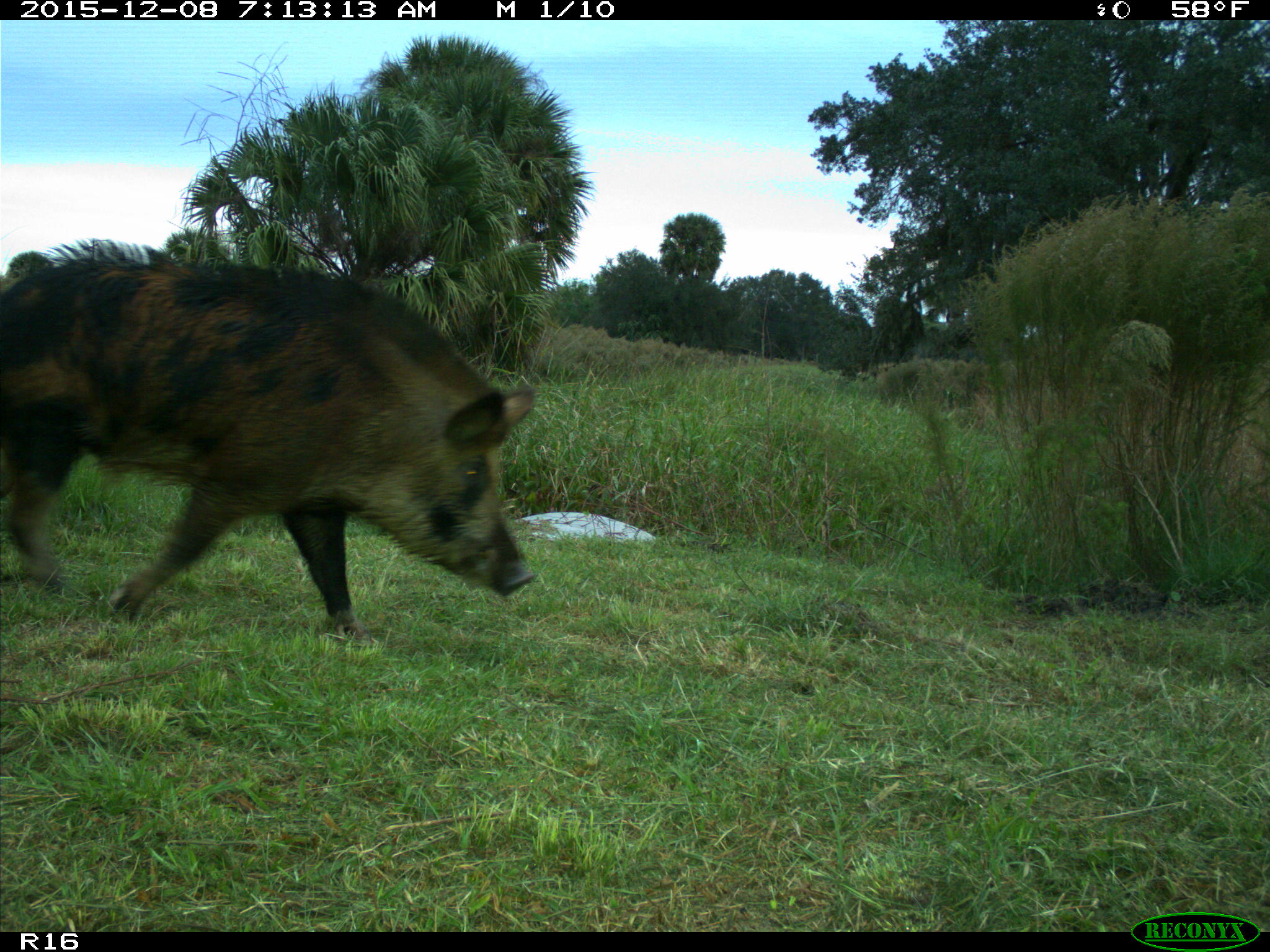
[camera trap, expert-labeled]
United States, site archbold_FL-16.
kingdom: Animalia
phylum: Chordata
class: Mammalia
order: Artiodactyla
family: Suidae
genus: Sus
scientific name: Sus scrofa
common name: wild boar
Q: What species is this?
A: Sus scrofa (wild boar).